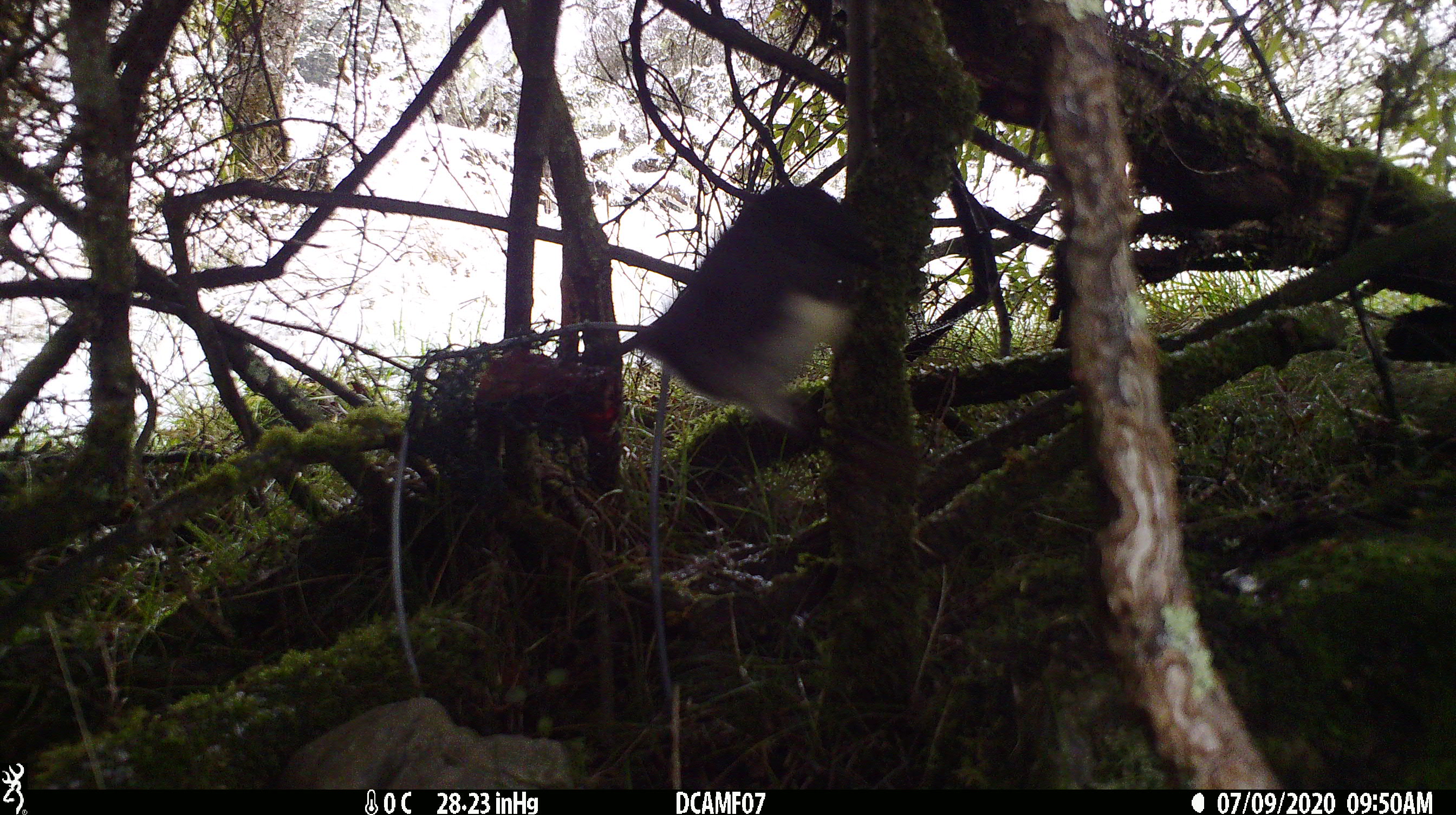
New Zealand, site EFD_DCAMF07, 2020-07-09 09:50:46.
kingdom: Animalia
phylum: Chordata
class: Aves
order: Passeriformes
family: Petroicidae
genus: Petroica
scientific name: Petroica australis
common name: new zealand robin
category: robin